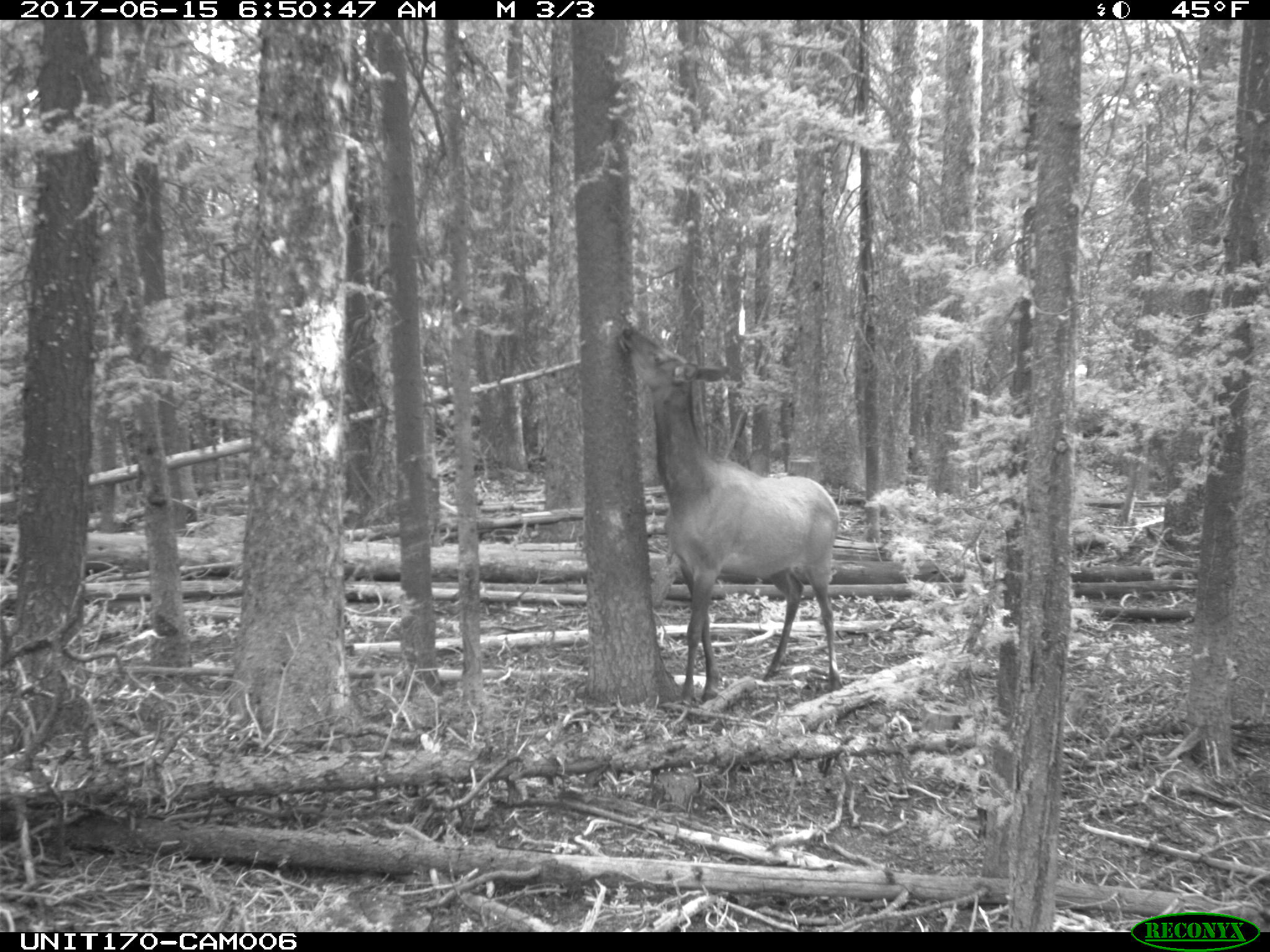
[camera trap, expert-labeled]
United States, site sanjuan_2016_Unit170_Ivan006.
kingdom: Animalia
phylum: Chordata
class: Mammalia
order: Artiodactyla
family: Cervidae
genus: Cervus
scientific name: Cervus elaphus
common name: red deer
Cervus elaphus (red deer).